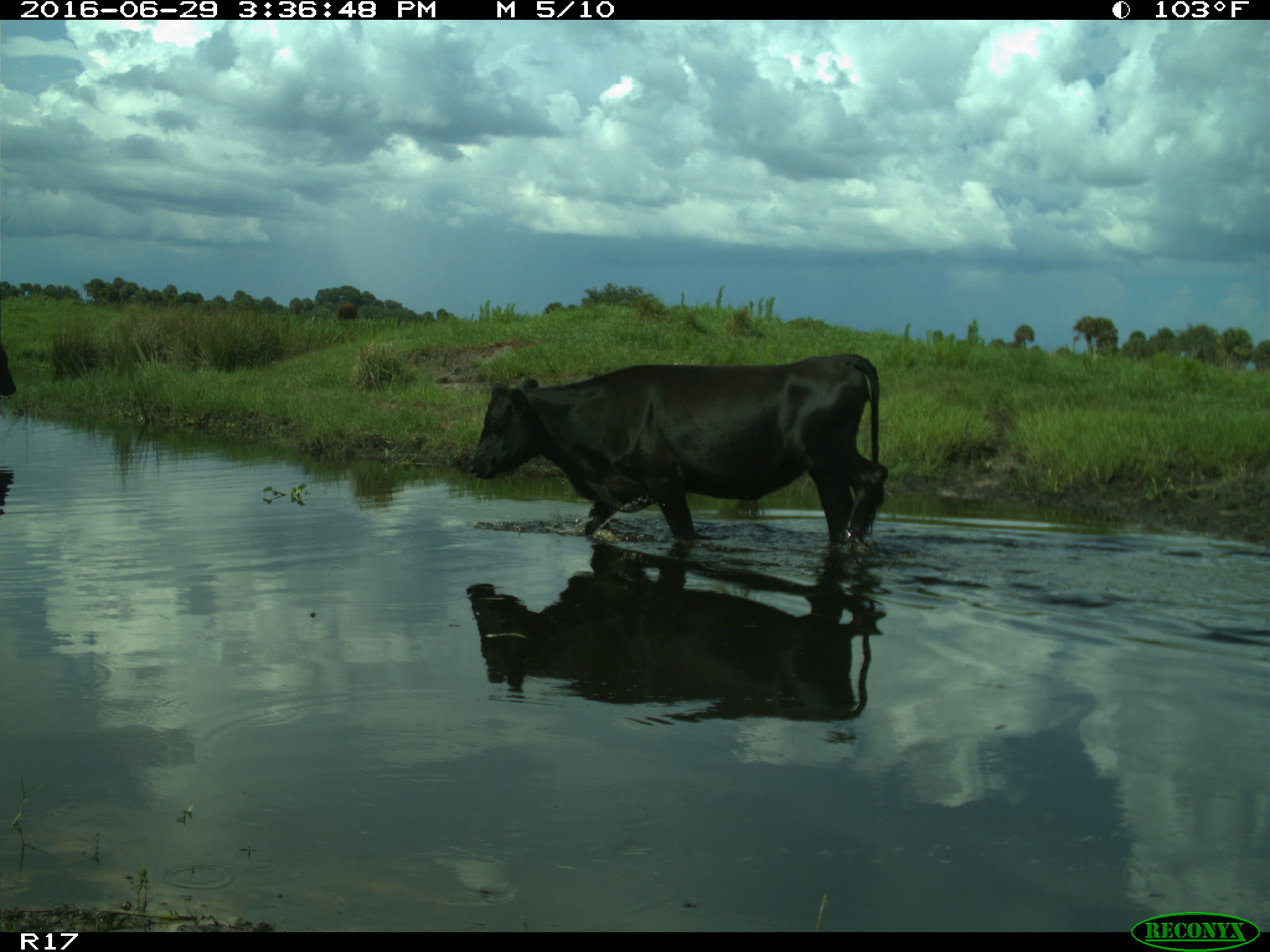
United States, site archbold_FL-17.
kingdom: Animalia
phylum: Chordata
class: Mammalia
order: Artiodactyla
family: Bovidae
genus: Bos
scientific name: Bos taurus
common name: domestic cow